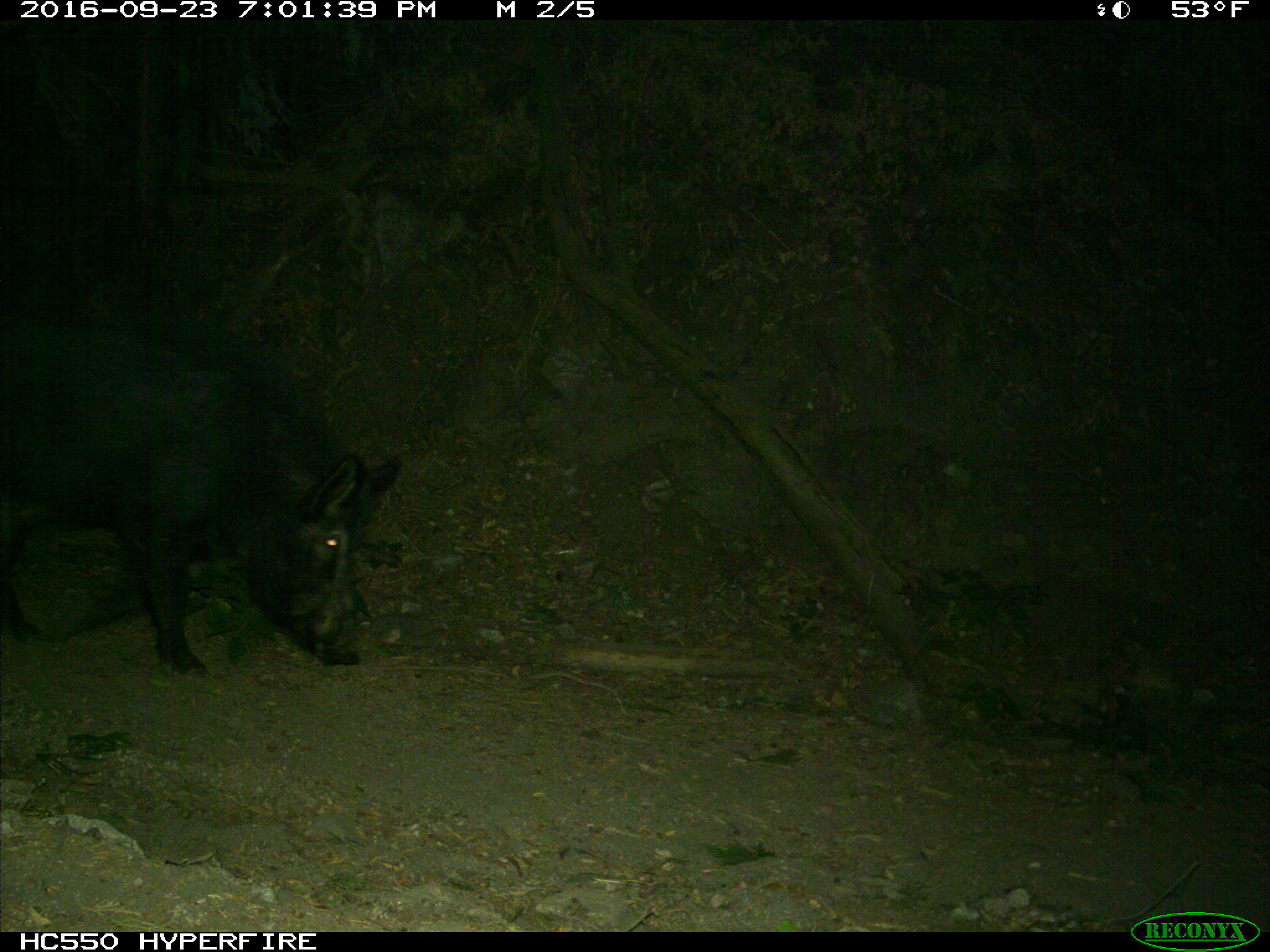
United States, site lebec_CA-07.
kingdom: Animalia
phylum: Chordata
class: Mammalia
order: Artiodactyla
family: Suidae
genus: Sus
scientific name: Sus scrofa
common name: wild boar